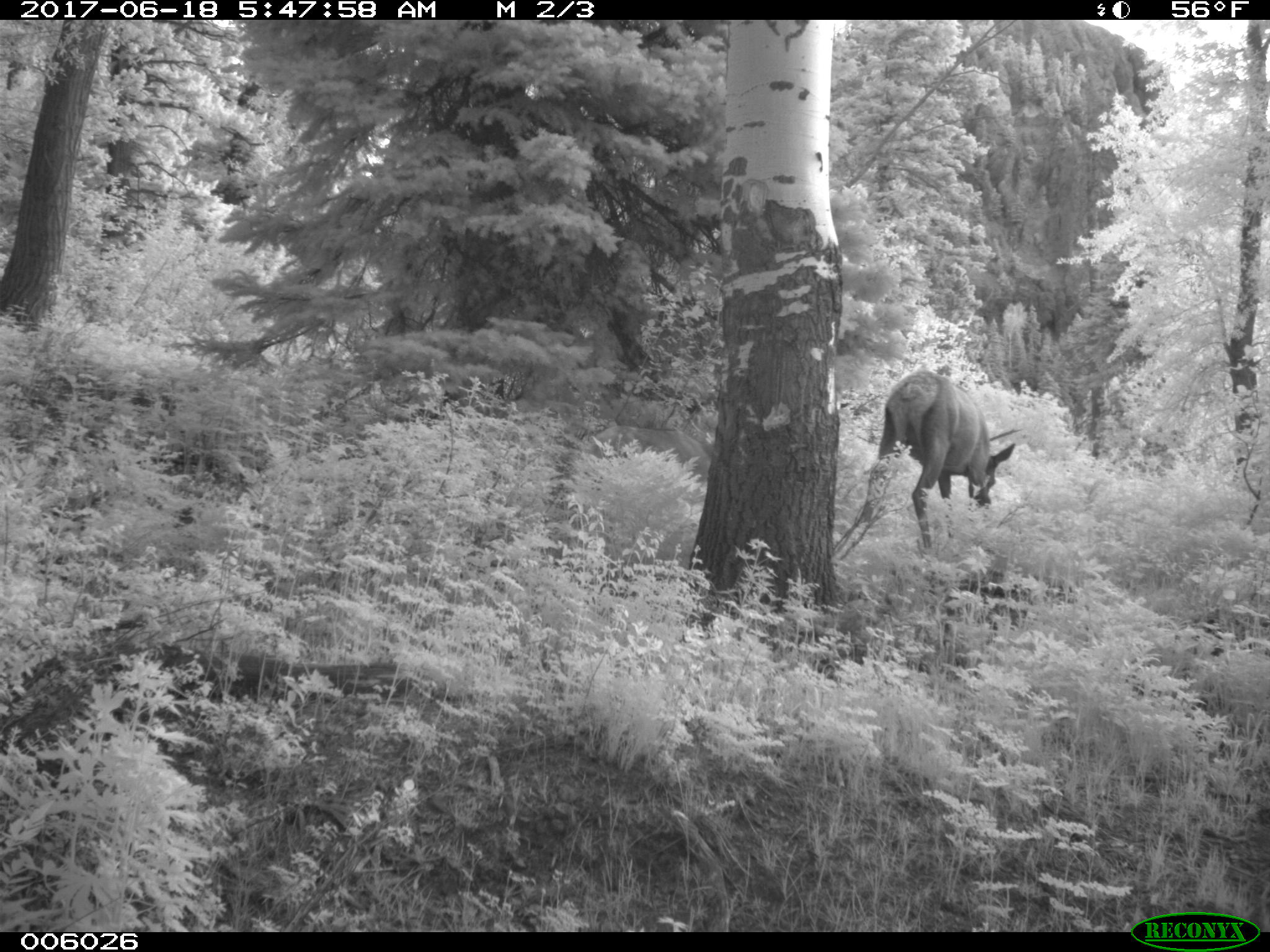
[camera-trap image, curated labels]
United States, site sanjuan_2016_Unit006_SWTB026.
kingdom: Animalia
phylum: Chordata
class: Mammalia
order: Artiodactyla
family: Cervidae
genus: Cervus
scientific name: Cervus elaphus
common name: red deer